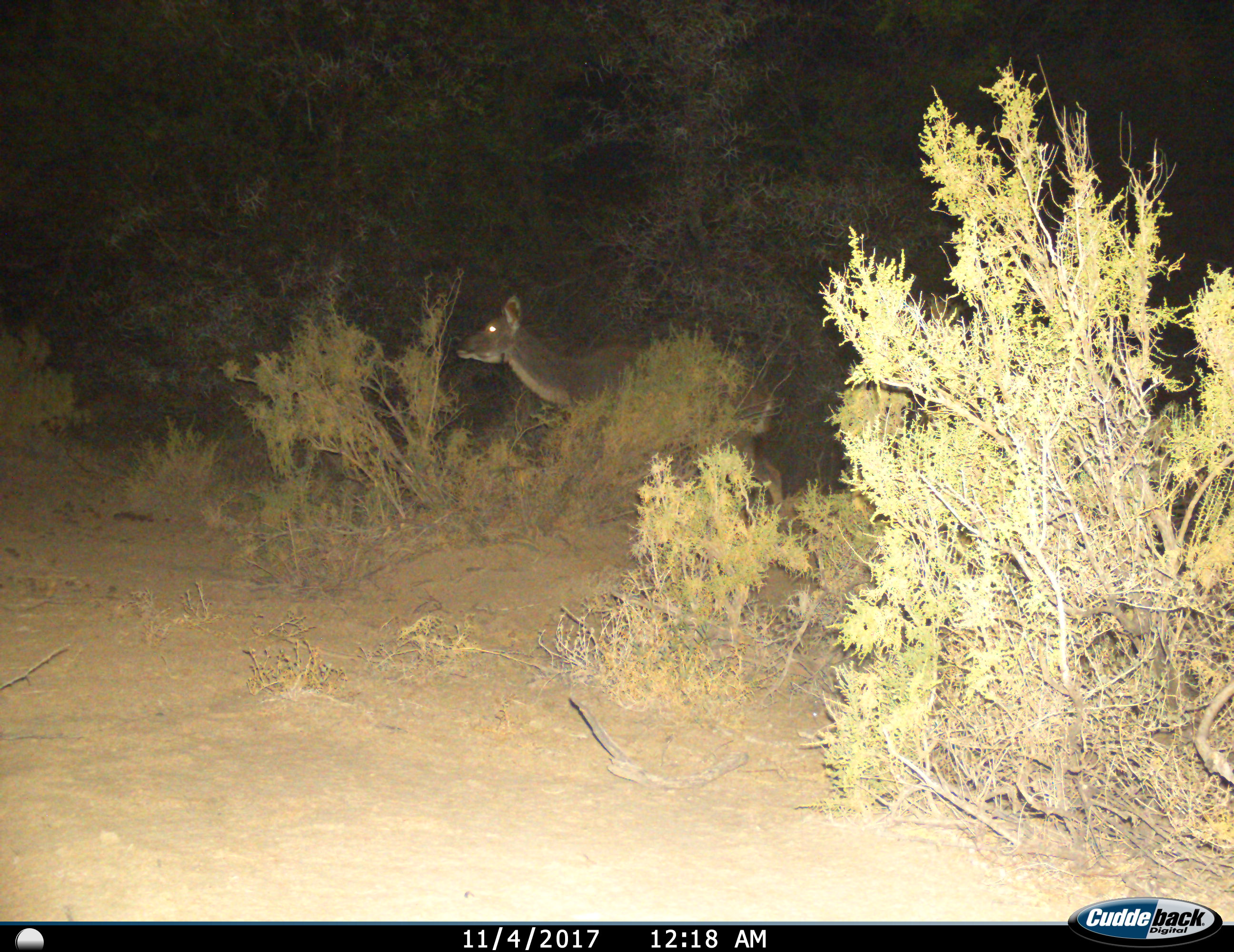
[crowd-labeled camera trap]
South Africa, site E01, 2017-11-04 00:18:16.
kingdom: Animalia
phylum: Chordata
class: Mammalia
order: Artiodactyla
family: Bovidae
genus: Tragelaphus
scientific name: Tragelaphus strepsiceros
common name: greater kudu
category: kudu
Kudu (greater kudu) (Tragelaphus strepsiceros), count 1. Behavior (volunteer vote fractions): standing 40%, resting 0%, moving 60%, interacting 0%. Young present (vote fraction): 0%. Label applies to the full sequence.